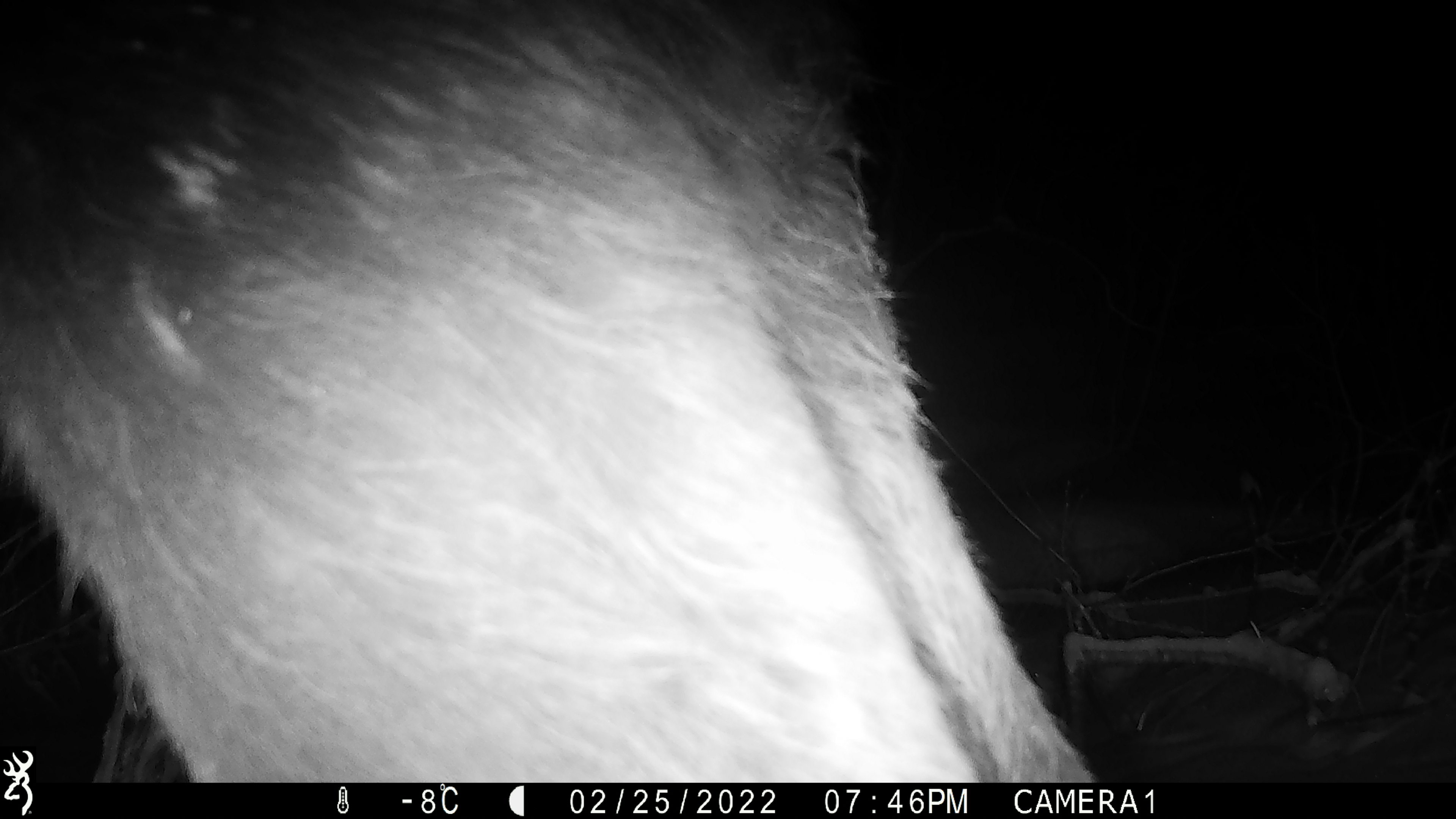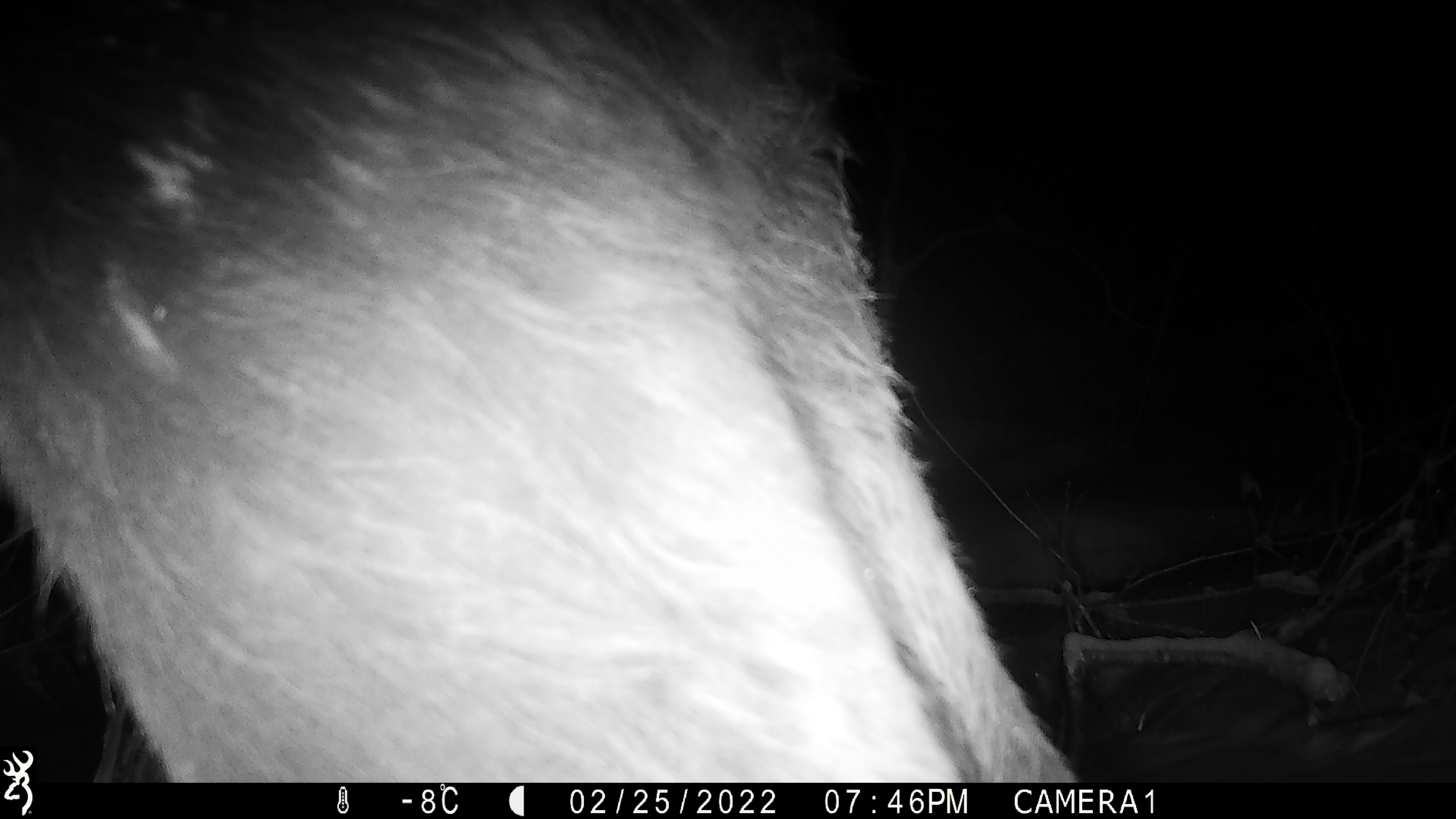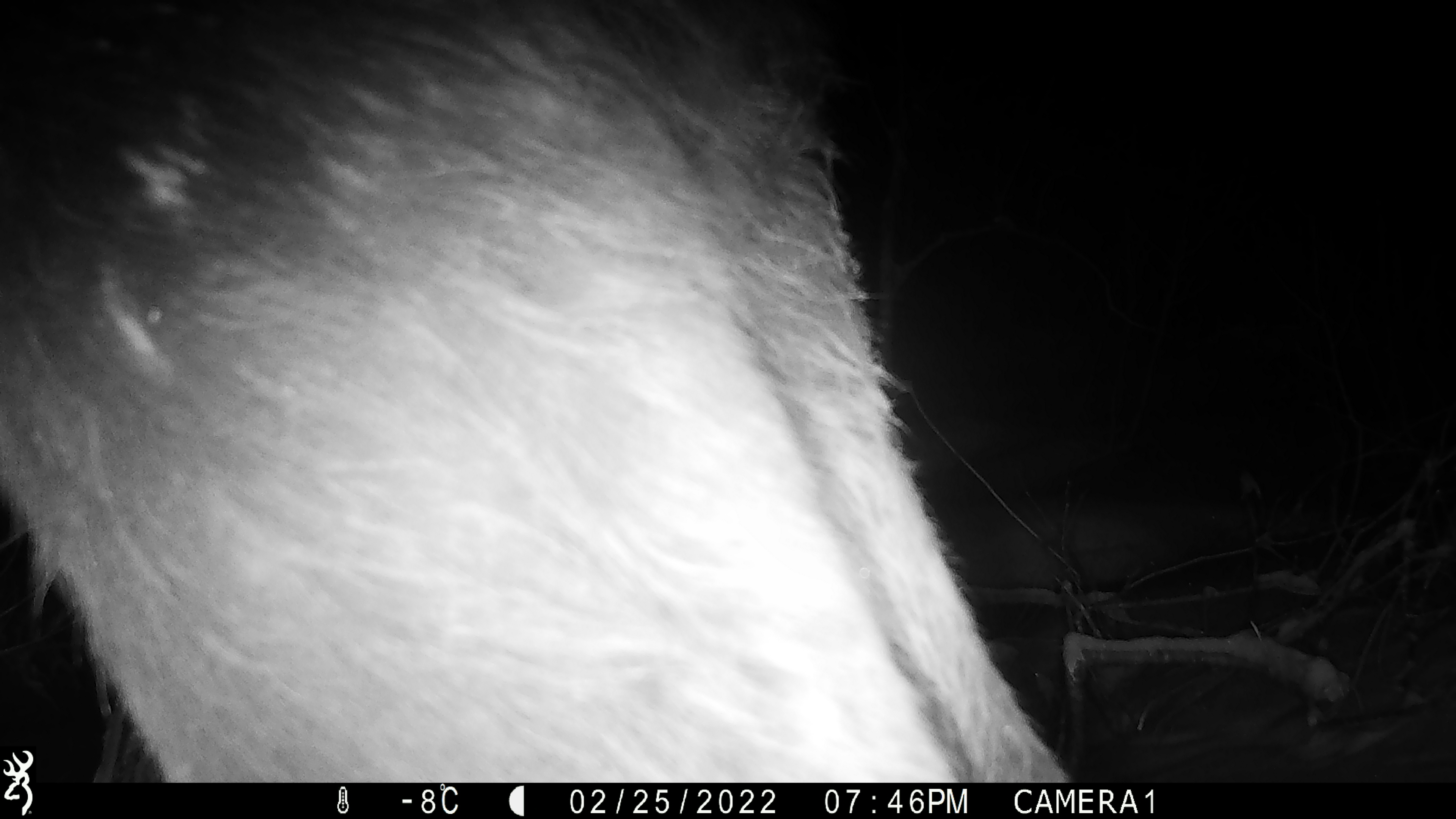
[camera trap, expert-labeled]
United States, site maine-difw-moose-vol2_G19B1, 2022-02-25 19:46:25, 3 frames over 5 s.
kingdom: Animalia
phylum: Chordata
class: Mammalia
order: Artiodactyla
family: Cervidae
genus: Alces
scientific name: Alces alces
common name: moose